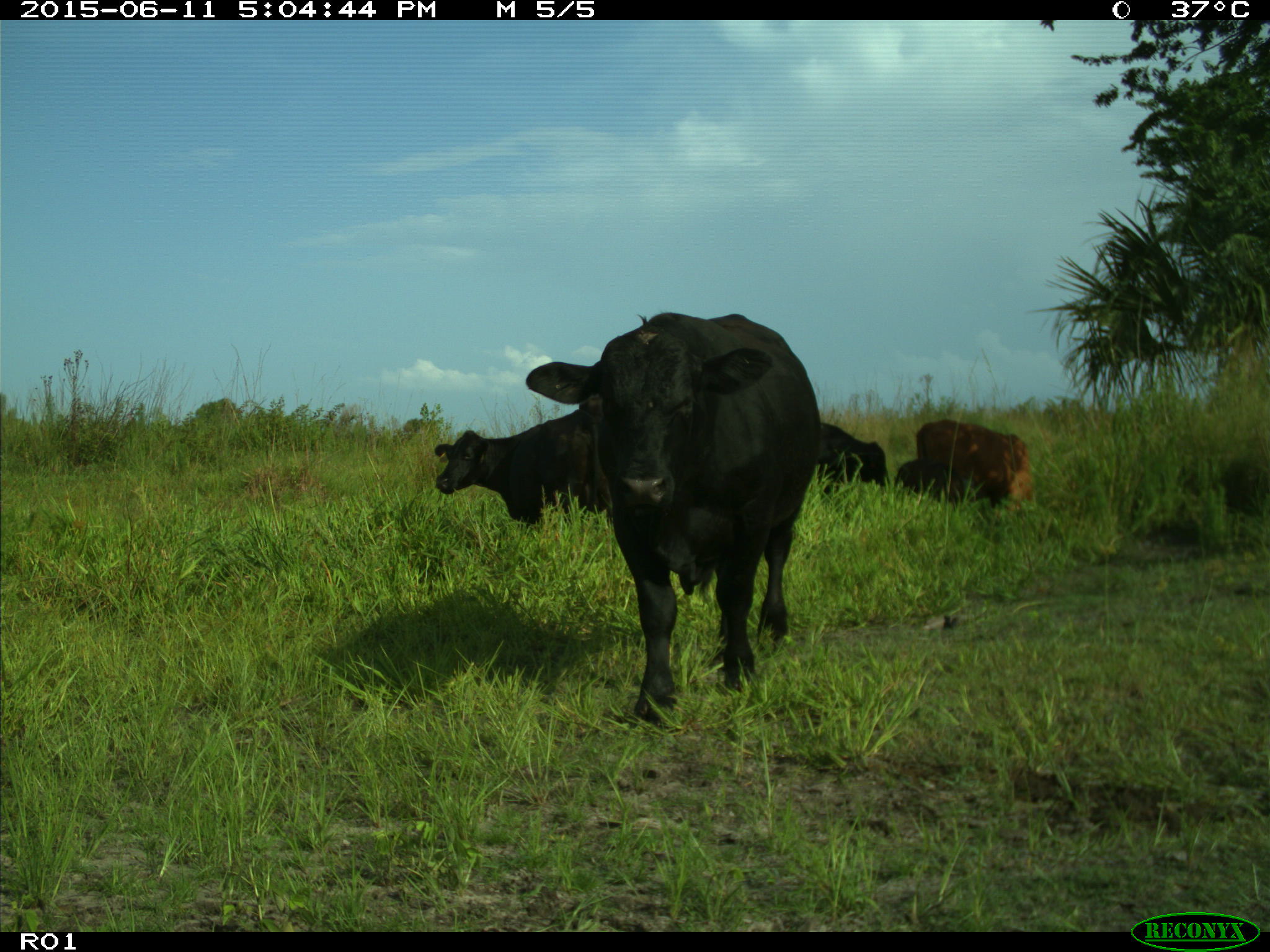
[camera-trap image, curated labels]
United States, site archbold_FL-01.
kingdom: Animalia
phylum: Chordata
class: Mammalia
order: Artiodactyla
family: Bovidae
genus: Bos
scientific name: Bos taurus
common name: domestic cow